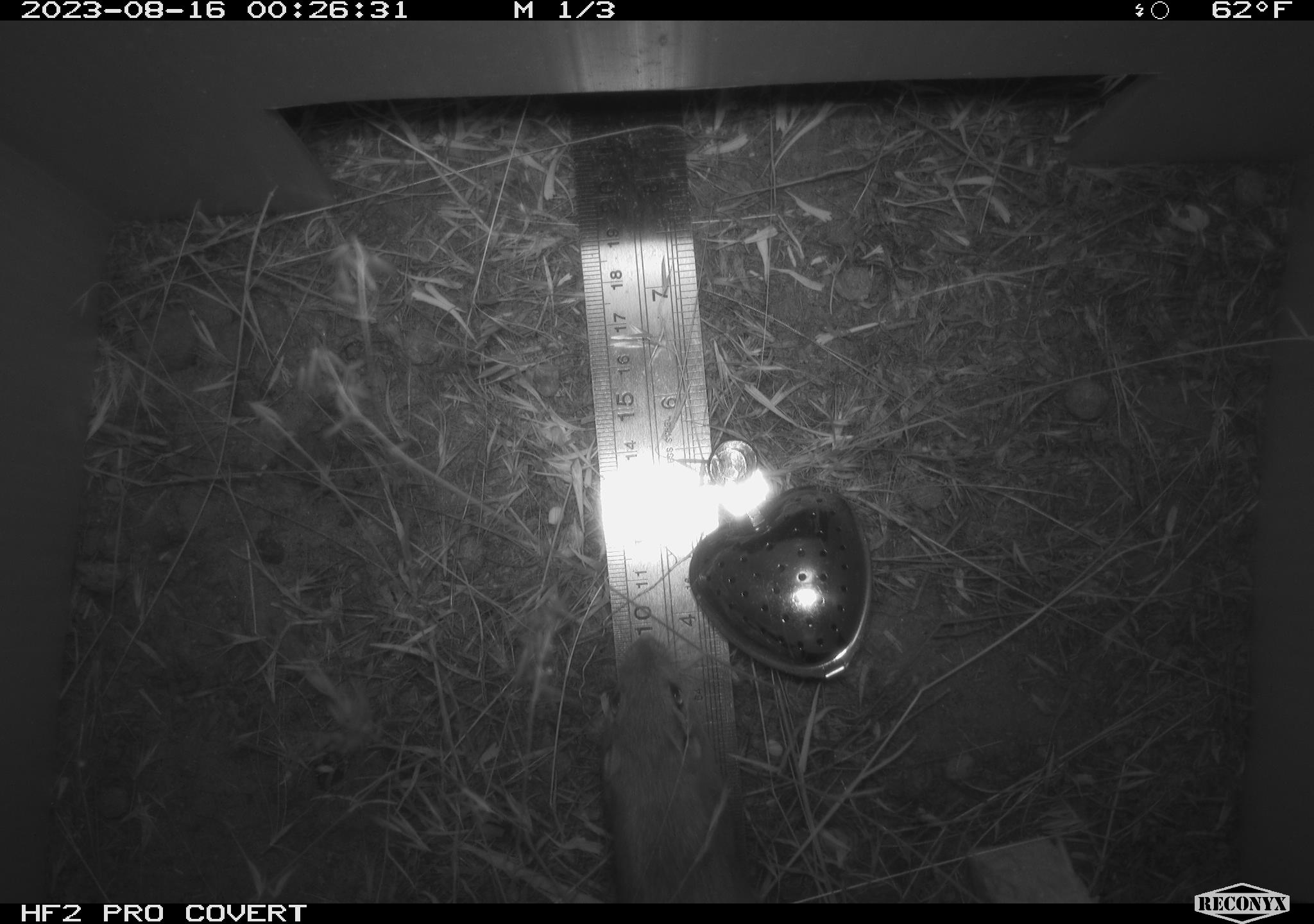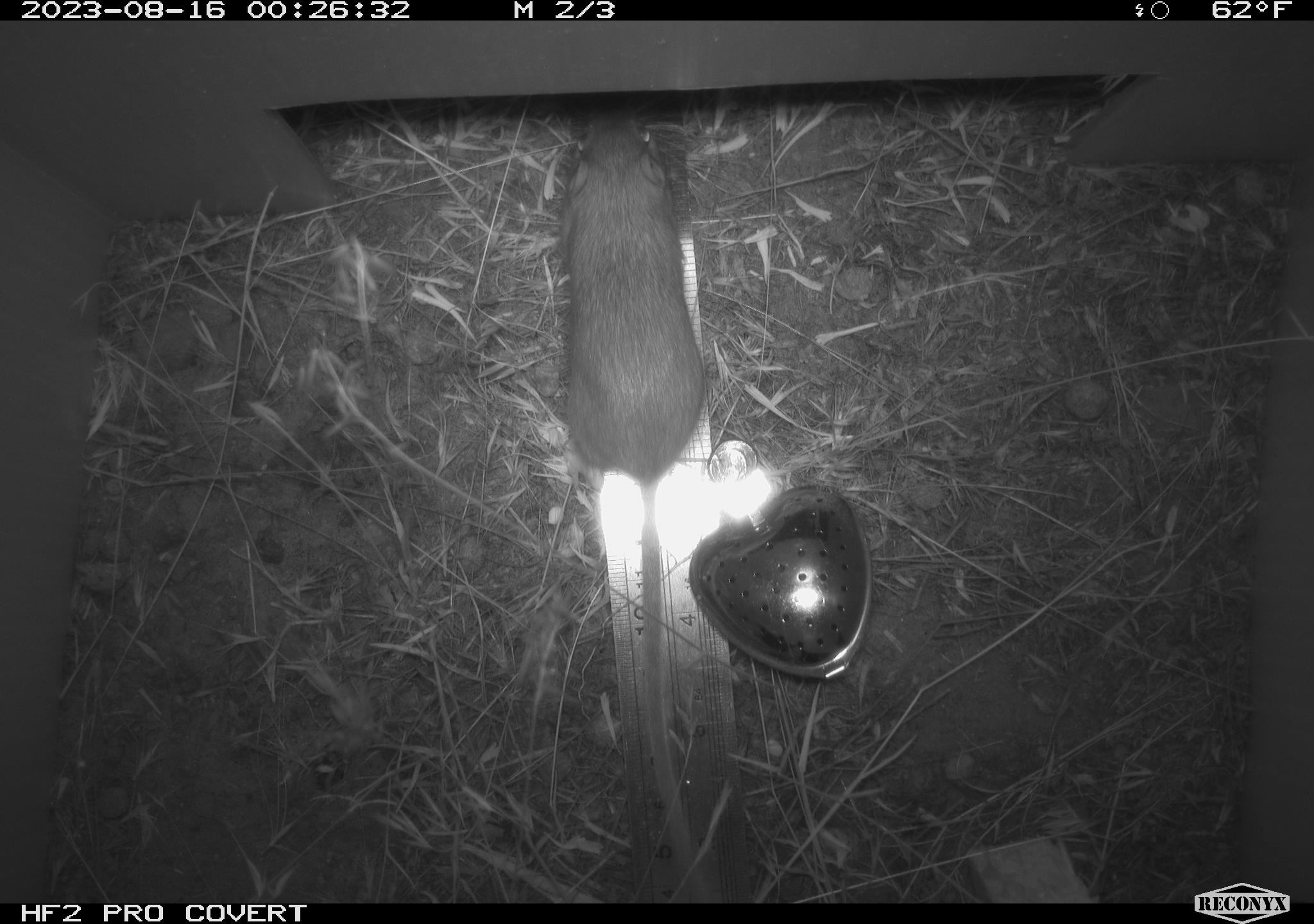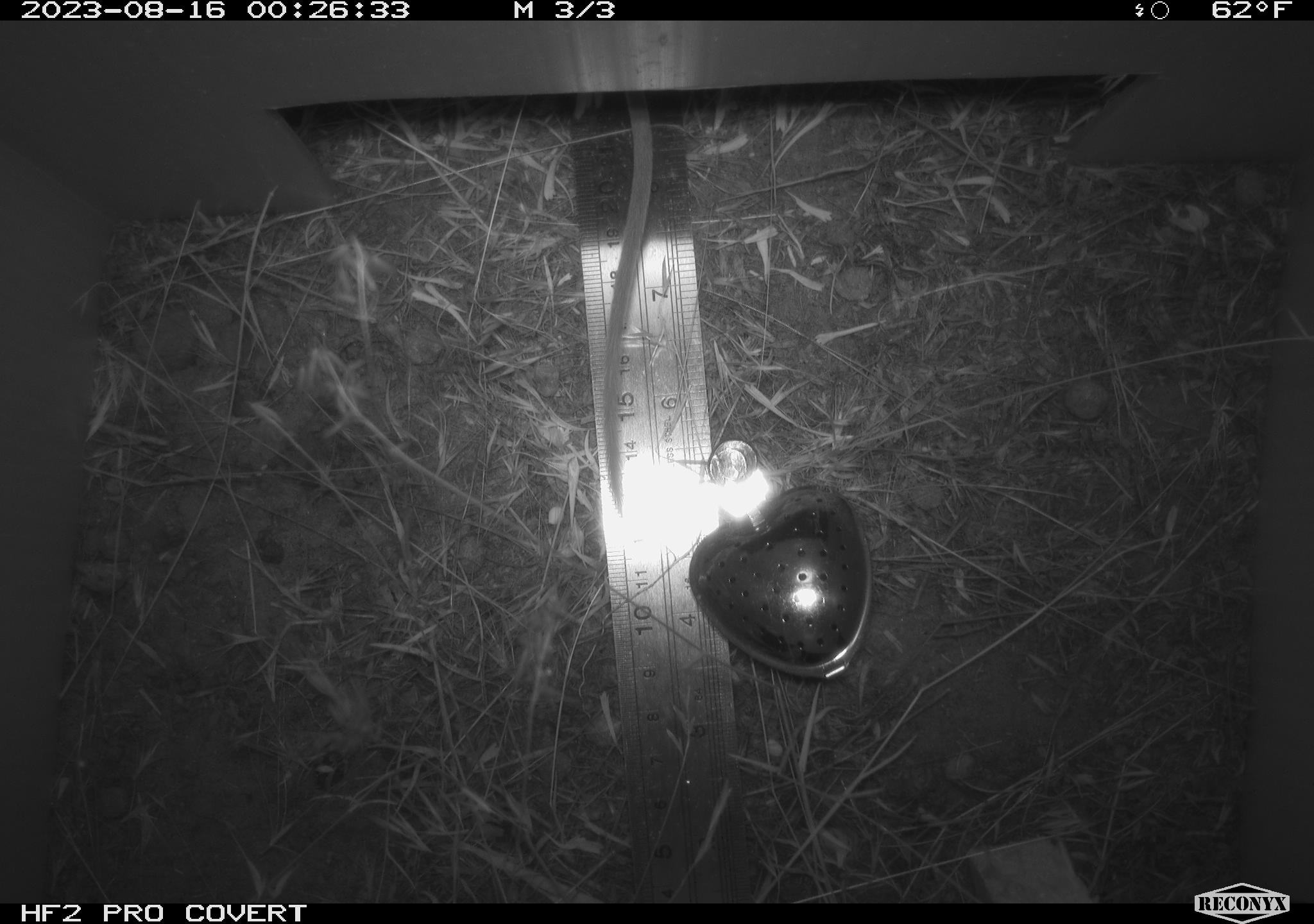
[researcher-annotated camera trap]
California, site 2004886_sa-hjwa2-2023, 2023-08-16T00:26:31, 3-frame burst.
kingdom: Animalia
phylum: Chordata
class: Mammalia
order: Rodentia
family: Heteromyidae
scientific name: Heteromyidae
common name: kangaroo rats and pocket mice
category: heteromyidae family